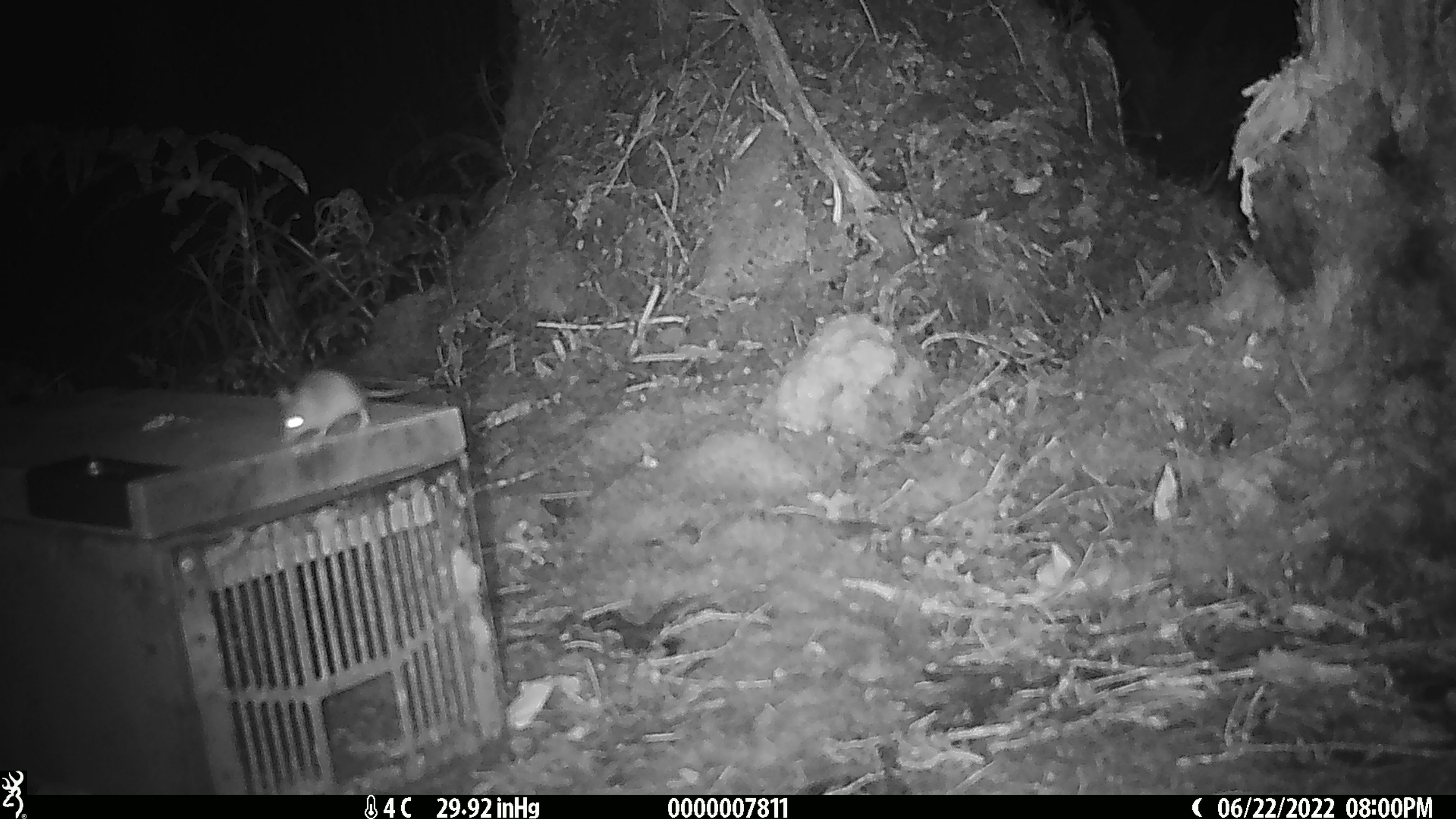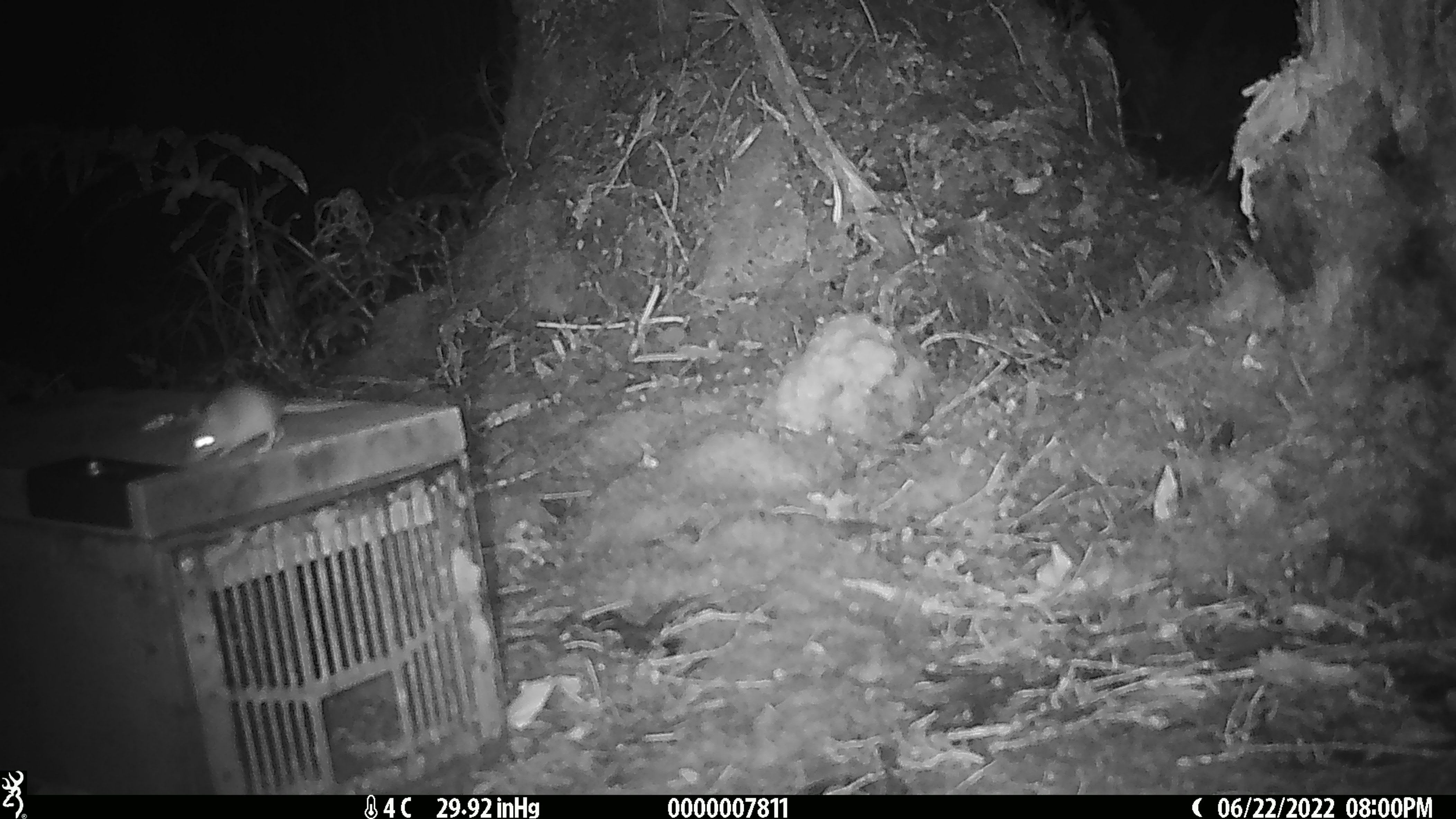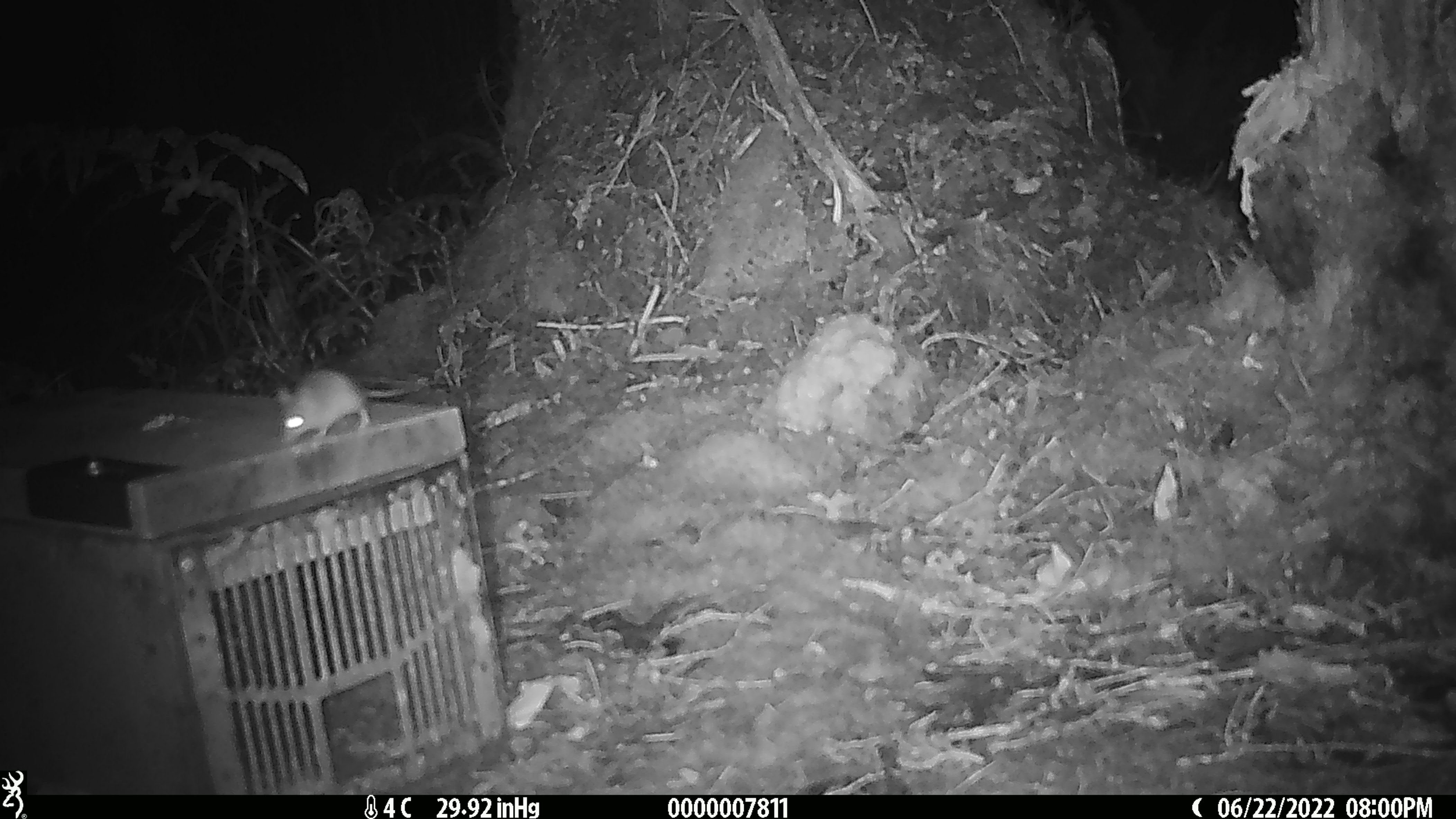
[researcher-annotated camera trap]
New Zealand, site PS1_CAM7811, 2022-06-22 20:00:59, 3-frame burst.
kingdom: Animalia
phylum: Chordata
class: Mammalia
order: Rodentia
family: Muridae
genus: Mus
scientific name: Mus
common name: mouse